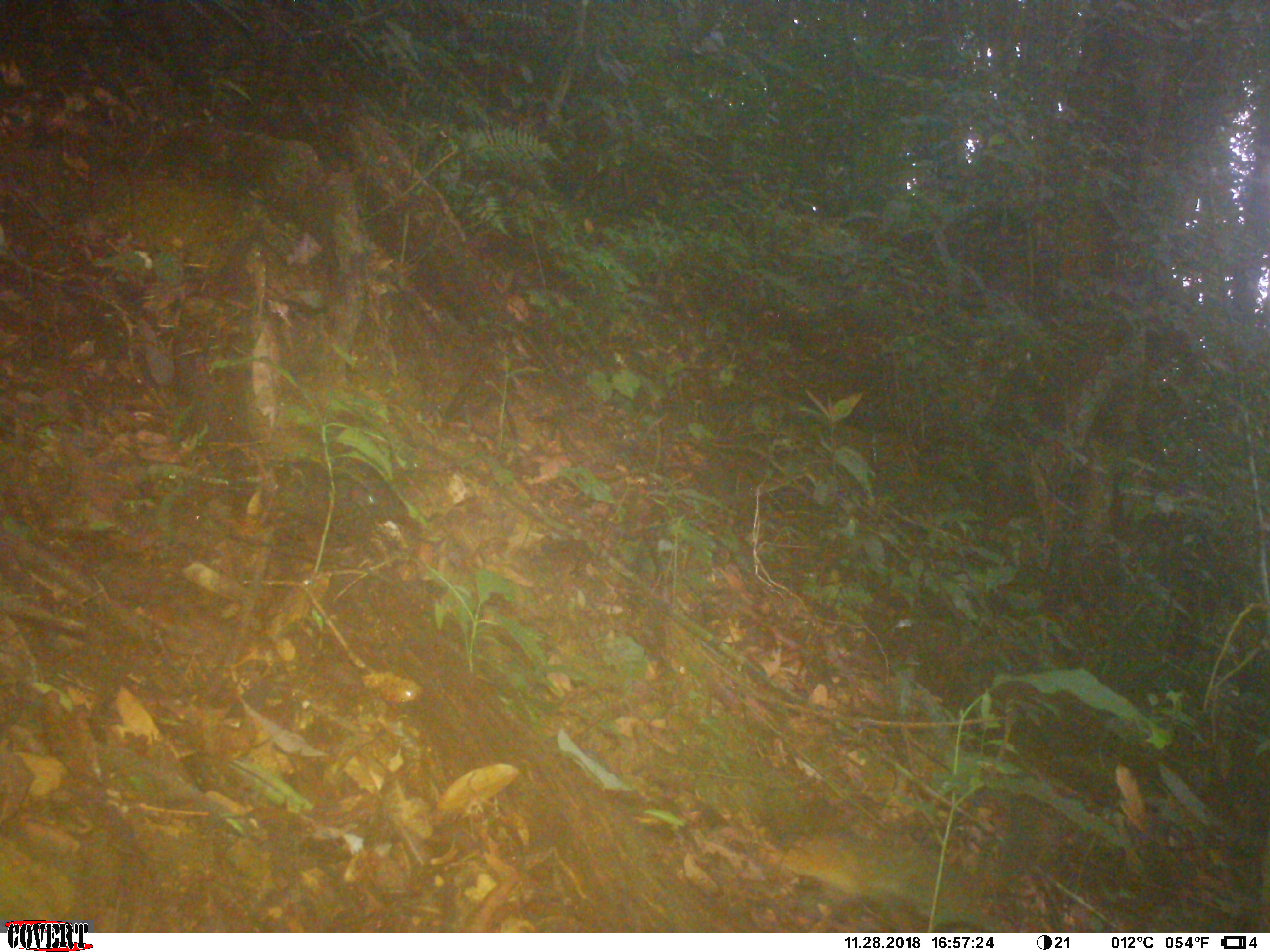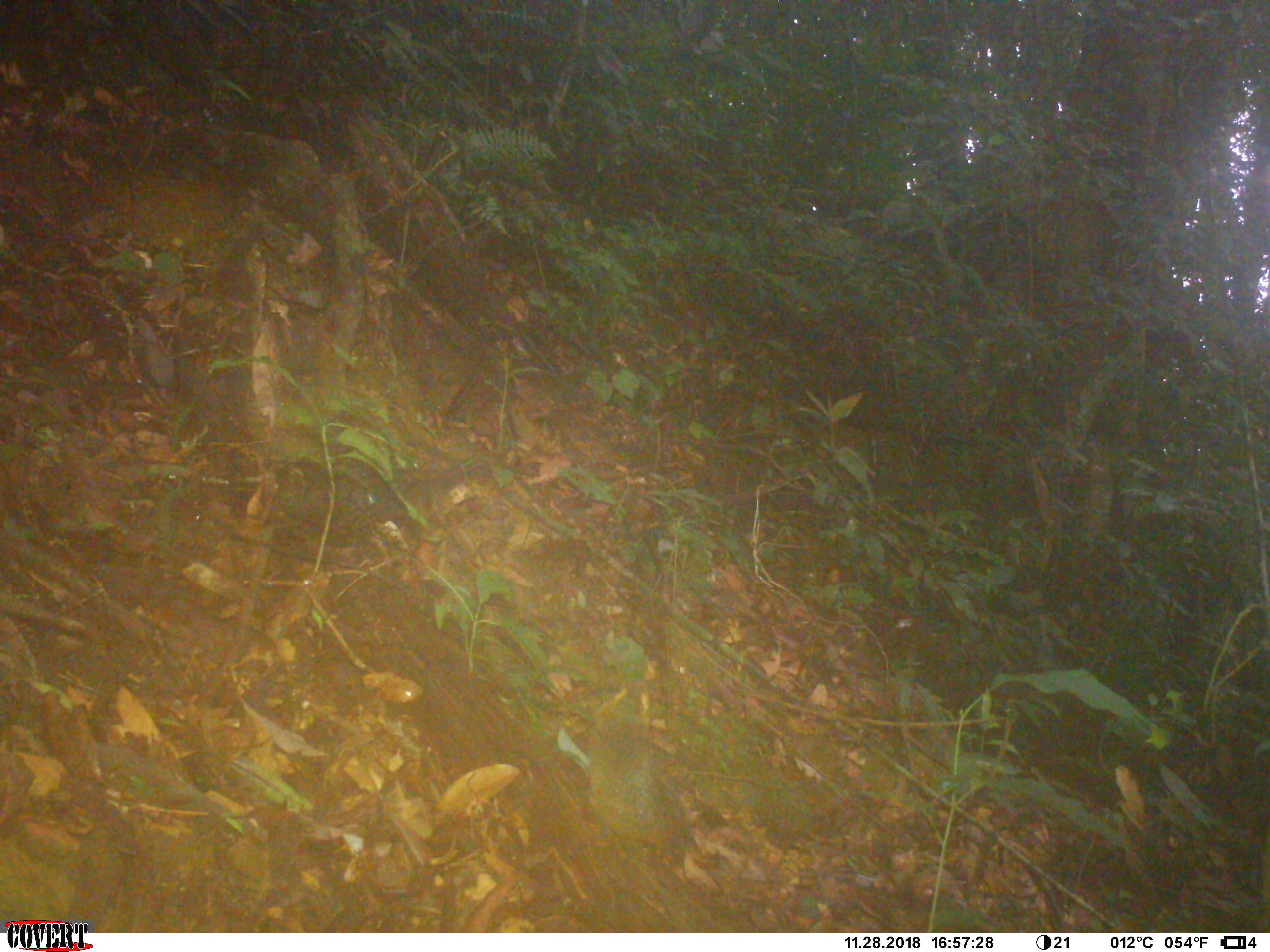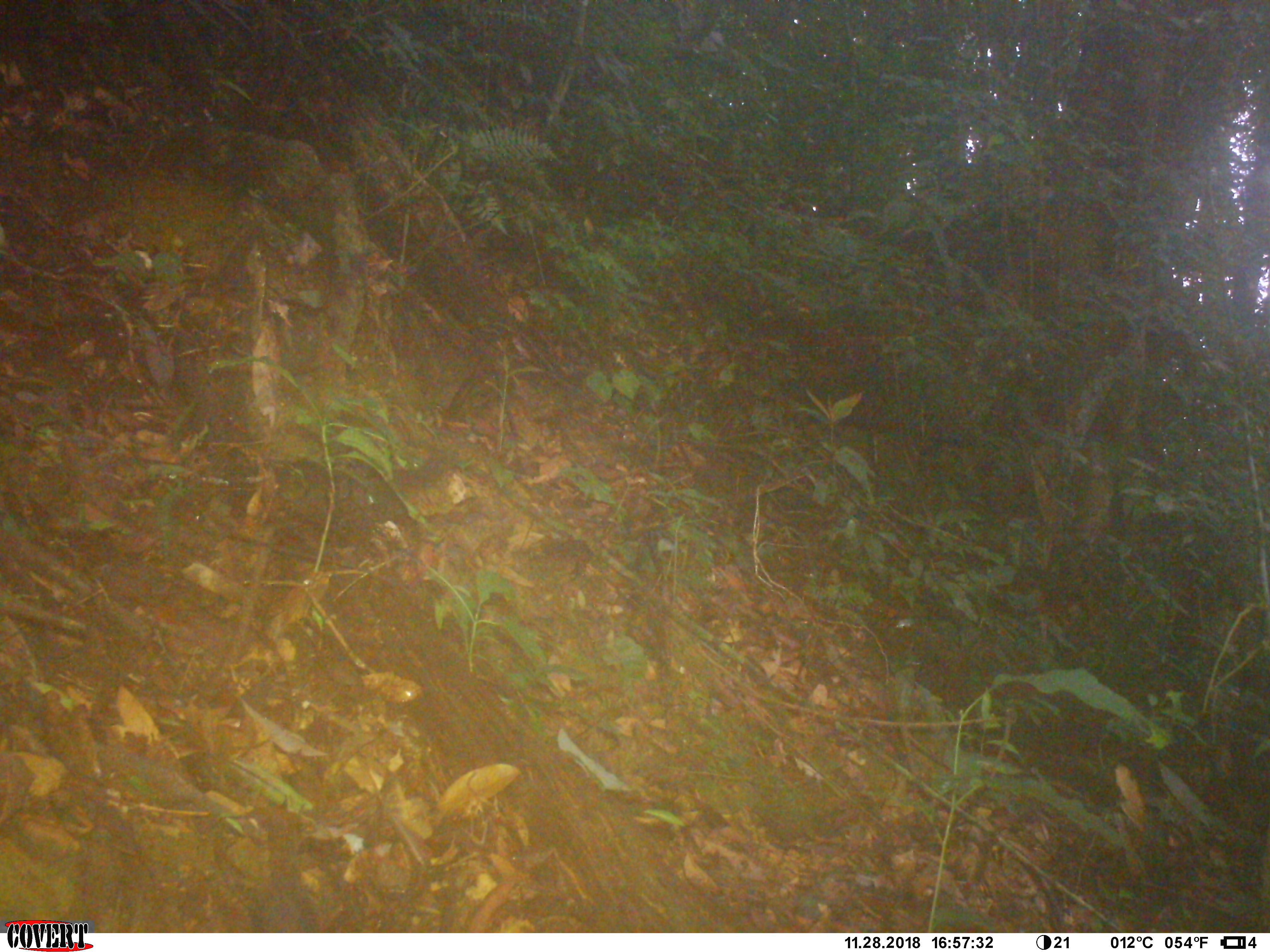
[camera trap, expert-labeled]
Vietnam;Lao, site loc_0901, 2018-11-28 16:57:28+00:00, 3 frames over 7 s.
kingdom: Animalia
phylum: Chordata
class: Mammalia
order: Rodentia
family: Sciuridae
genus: Dremomys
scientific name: Dremomys rufigenis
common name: red-cheeked squirrel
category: red cheeked squirrel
Red cheeked squirrel (red-cheeked squirrel) (Dremomys rufigenis). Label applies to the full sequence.